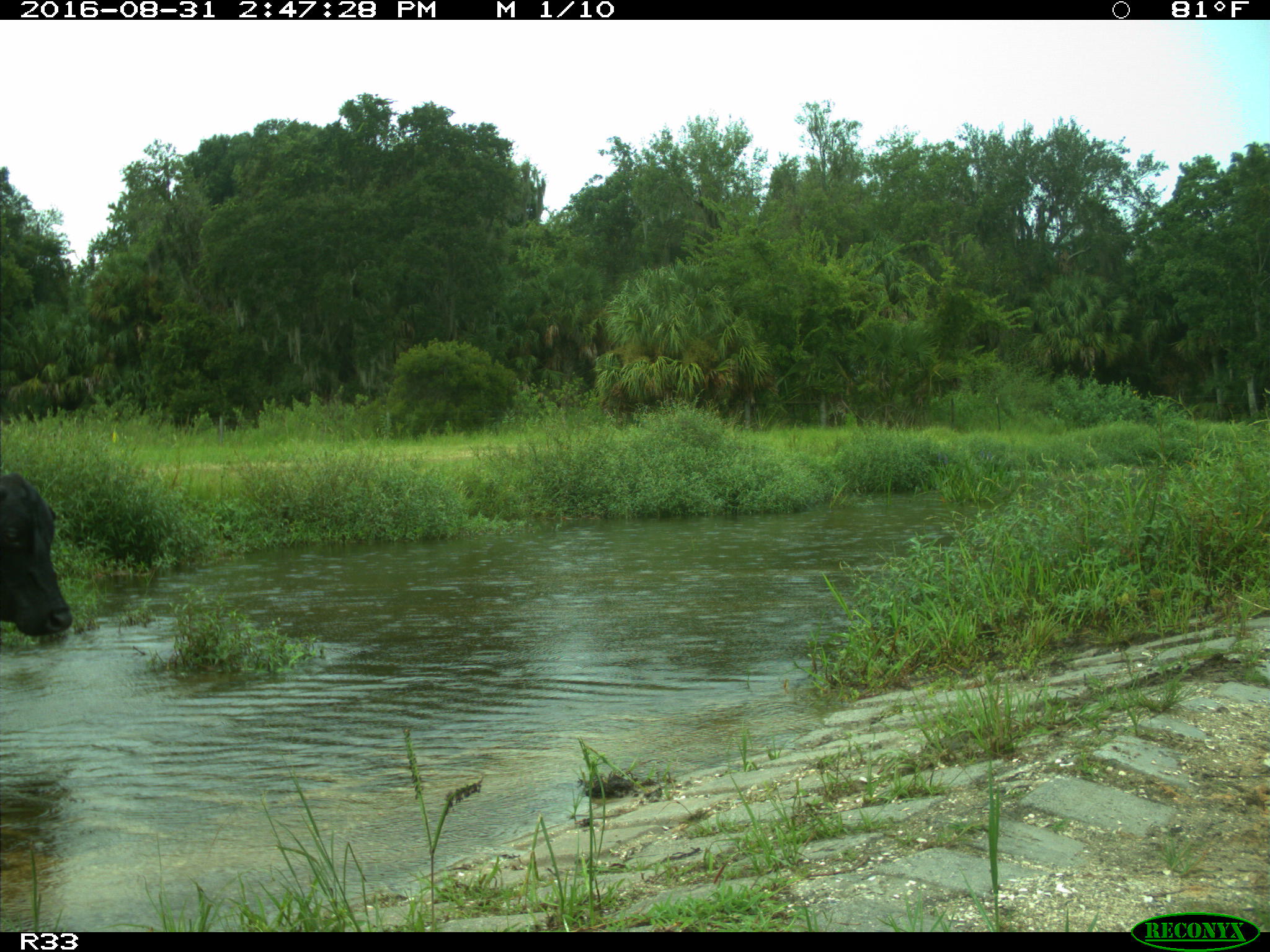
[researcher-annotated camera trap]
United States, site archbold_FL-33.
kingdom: Animalia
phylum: Chordata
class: Mammalia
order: Artiodactyla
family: Bovidae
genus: Bos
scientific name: Bos taurus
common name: domestic cow